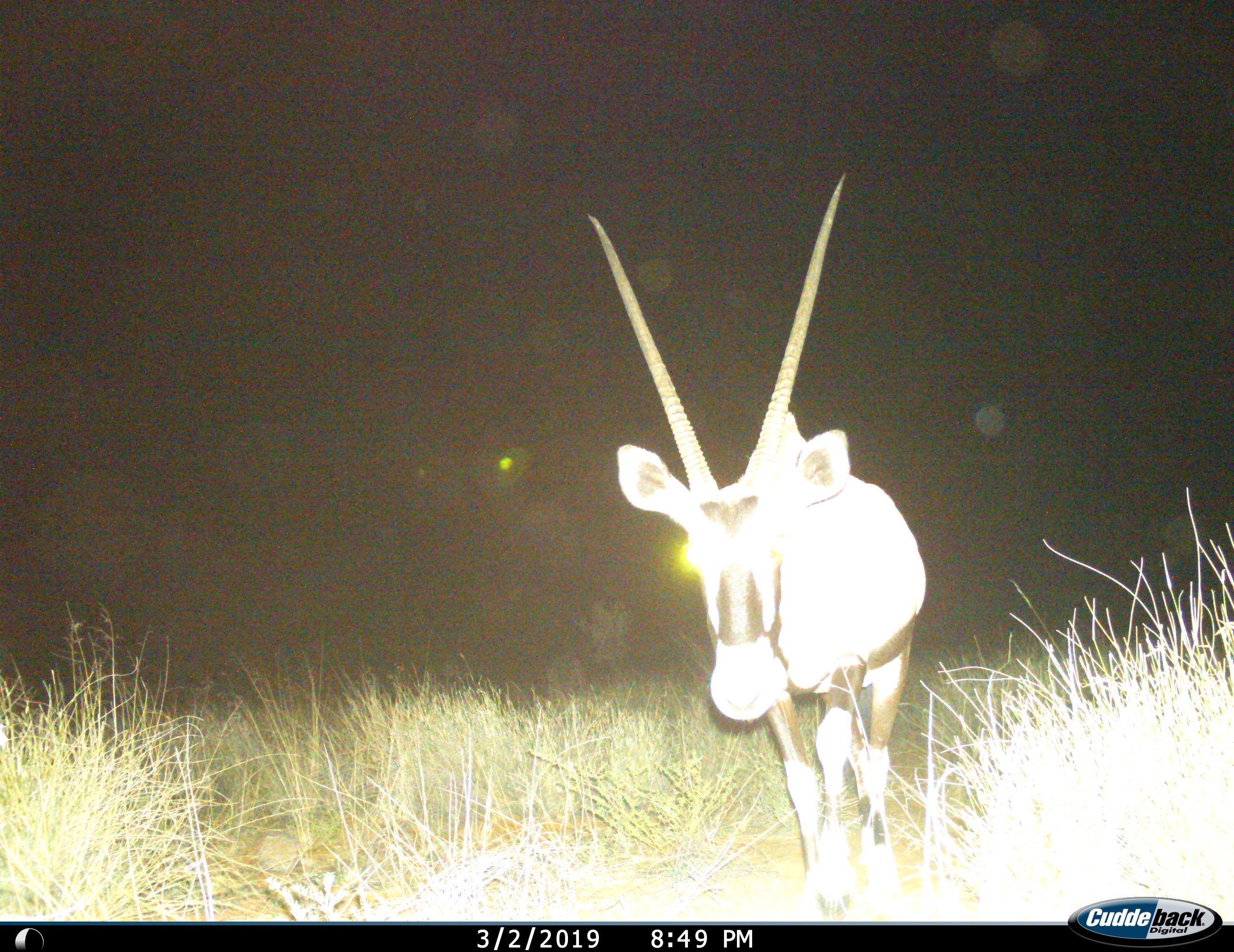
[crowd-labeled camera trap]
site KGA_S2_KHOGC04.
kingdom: Animalia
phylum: Chordata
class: Mammalia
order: Artiodactyla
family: Bovidae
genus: Oryx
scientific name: Oryx gazella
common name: gemsbok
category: oryx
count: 1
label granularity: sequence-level